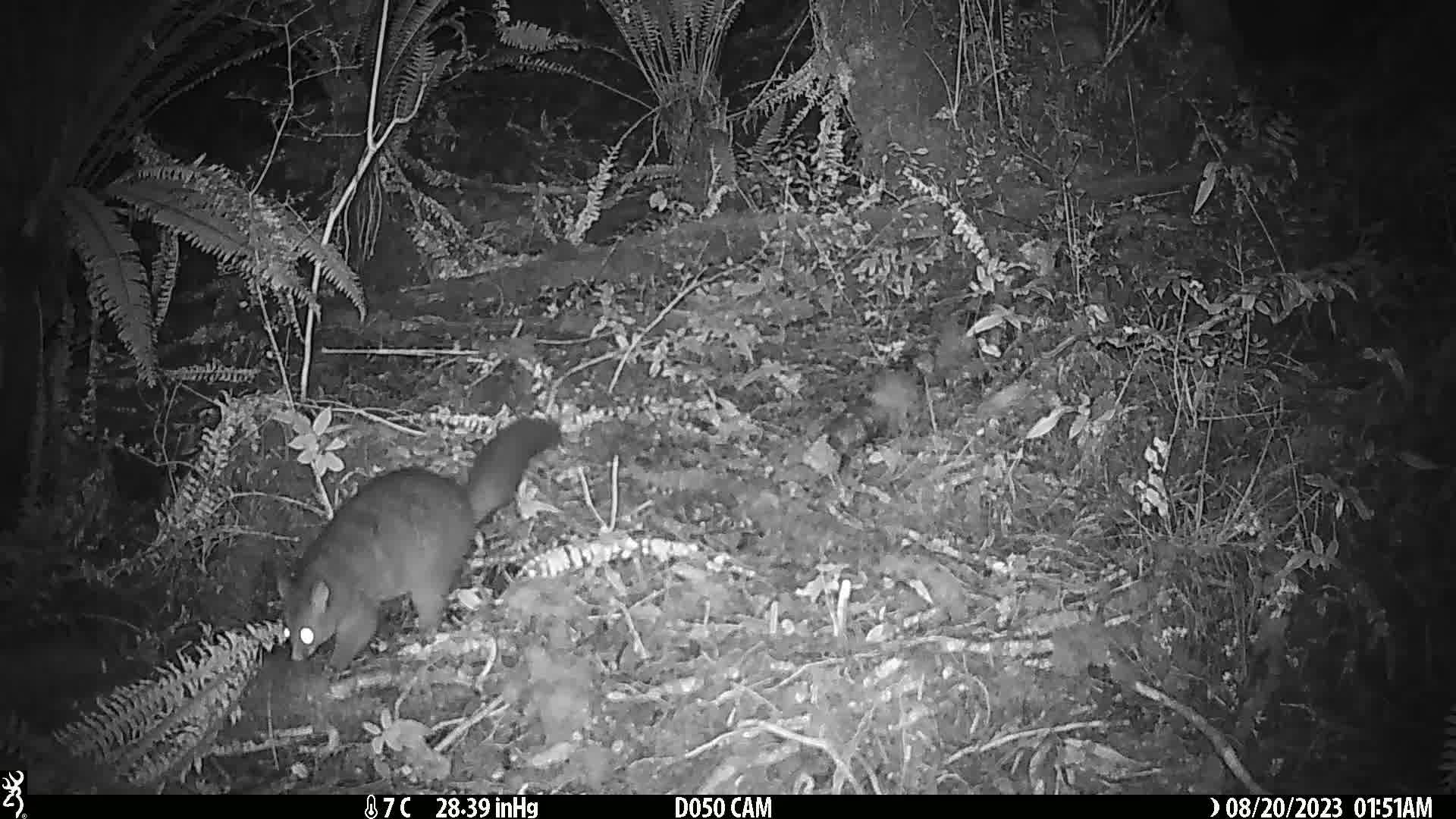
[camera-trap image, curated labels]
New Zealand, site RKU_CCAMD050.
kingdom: Animalia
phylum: Chordata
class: Mammalia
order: Diprotodontia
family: Phalangeridae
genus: Trichosurus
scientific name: Trichosurus vulpecula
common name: common brushtail possum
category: possum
Possum (common brushtail possum) (Trichosurus vulpecula).